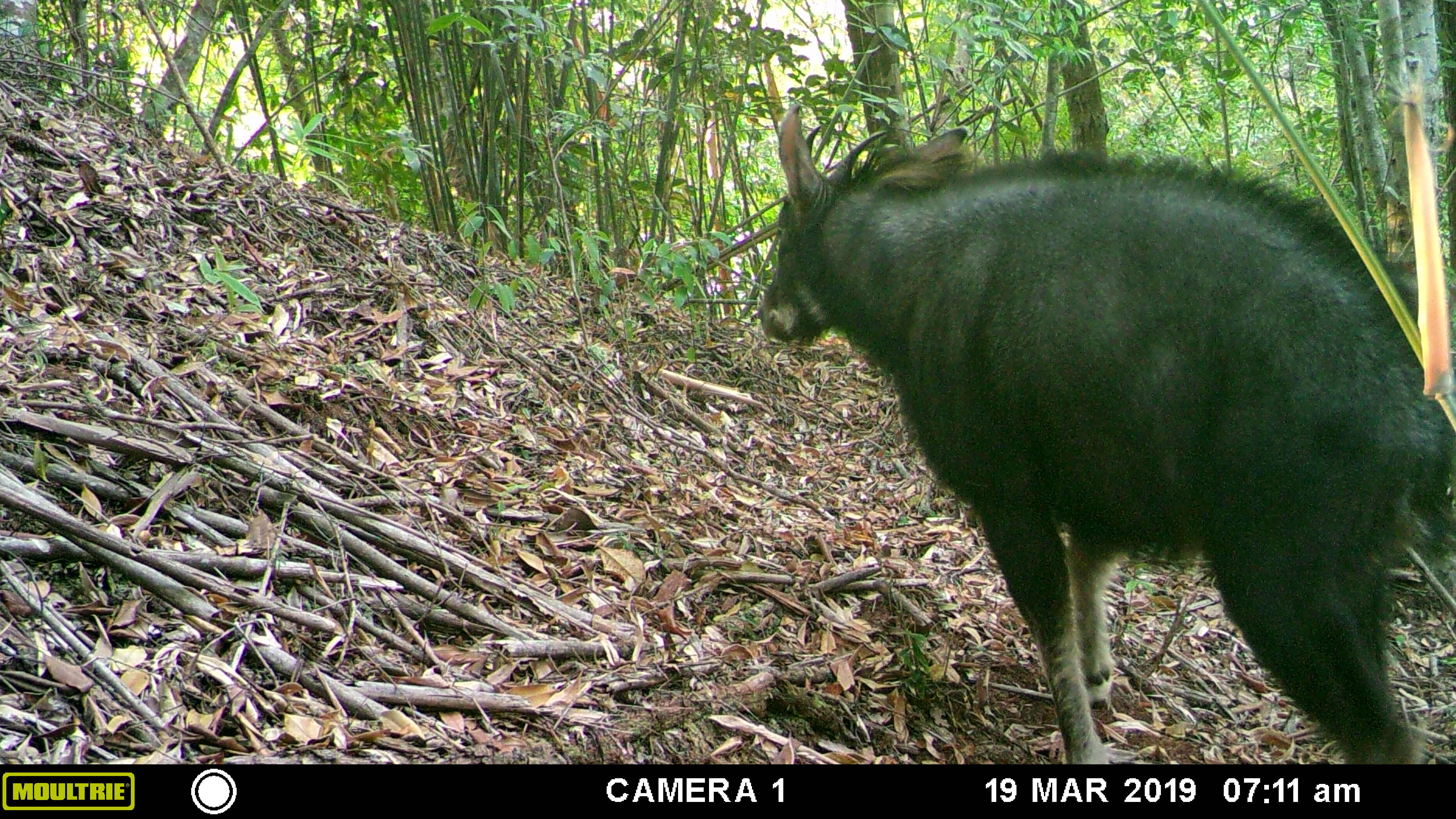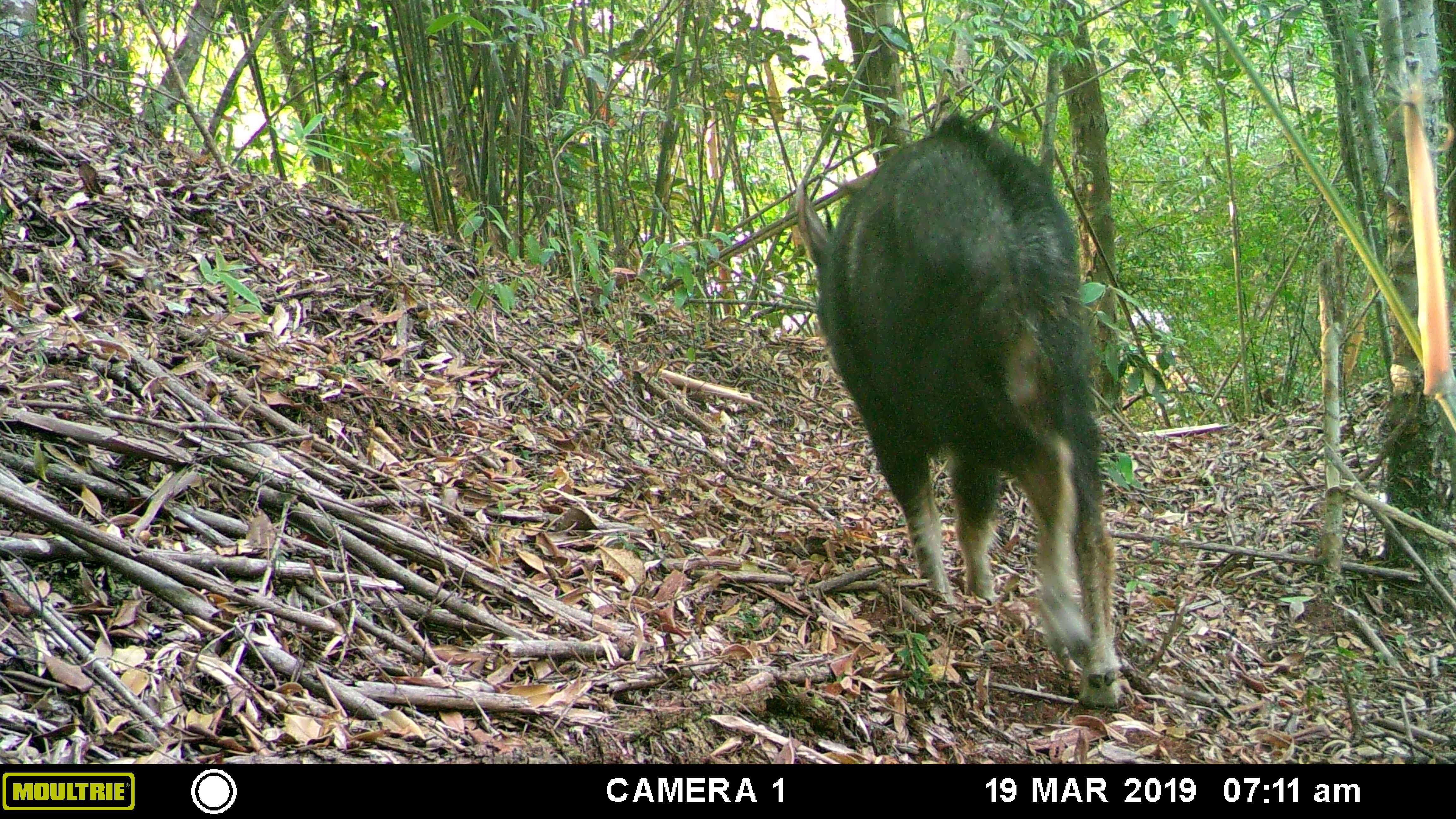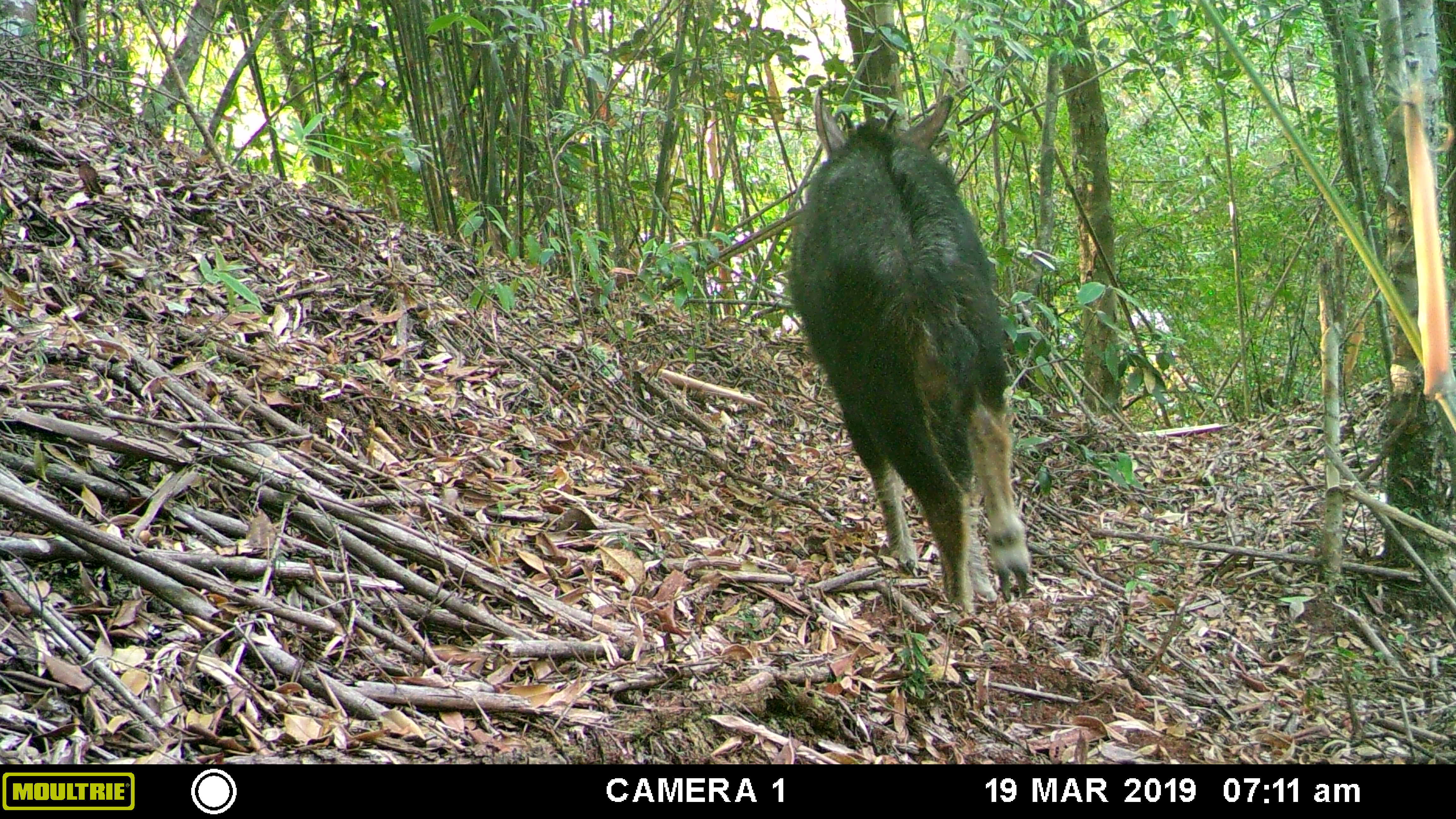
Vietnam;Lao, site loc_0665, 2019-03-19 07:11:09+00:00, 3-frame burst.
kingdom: Animalia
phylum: Chordata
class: Mammalia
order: Artiodactyla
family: Bovidae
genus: Capricornis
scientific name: Capricornis sumatraensis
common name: chinese serow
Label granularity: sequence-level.